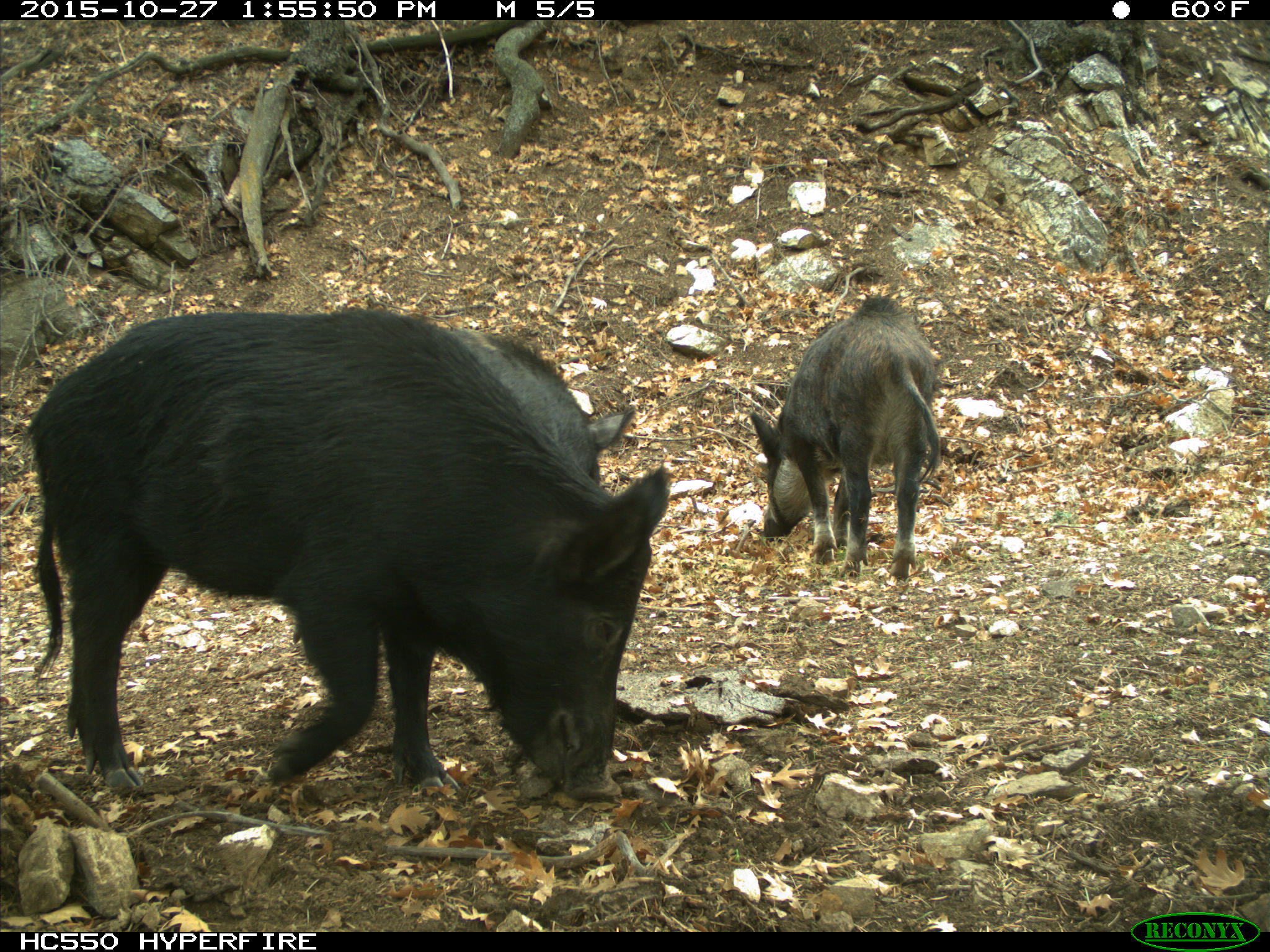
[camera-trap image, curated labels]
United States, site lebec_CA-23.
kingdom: Animalia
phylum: Chordata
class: Mammalia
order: Artiodactyla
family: Suidae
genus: Sus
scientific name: Sus scrofa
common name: wild boar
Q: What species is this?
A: Sus scrofa (wild boar).